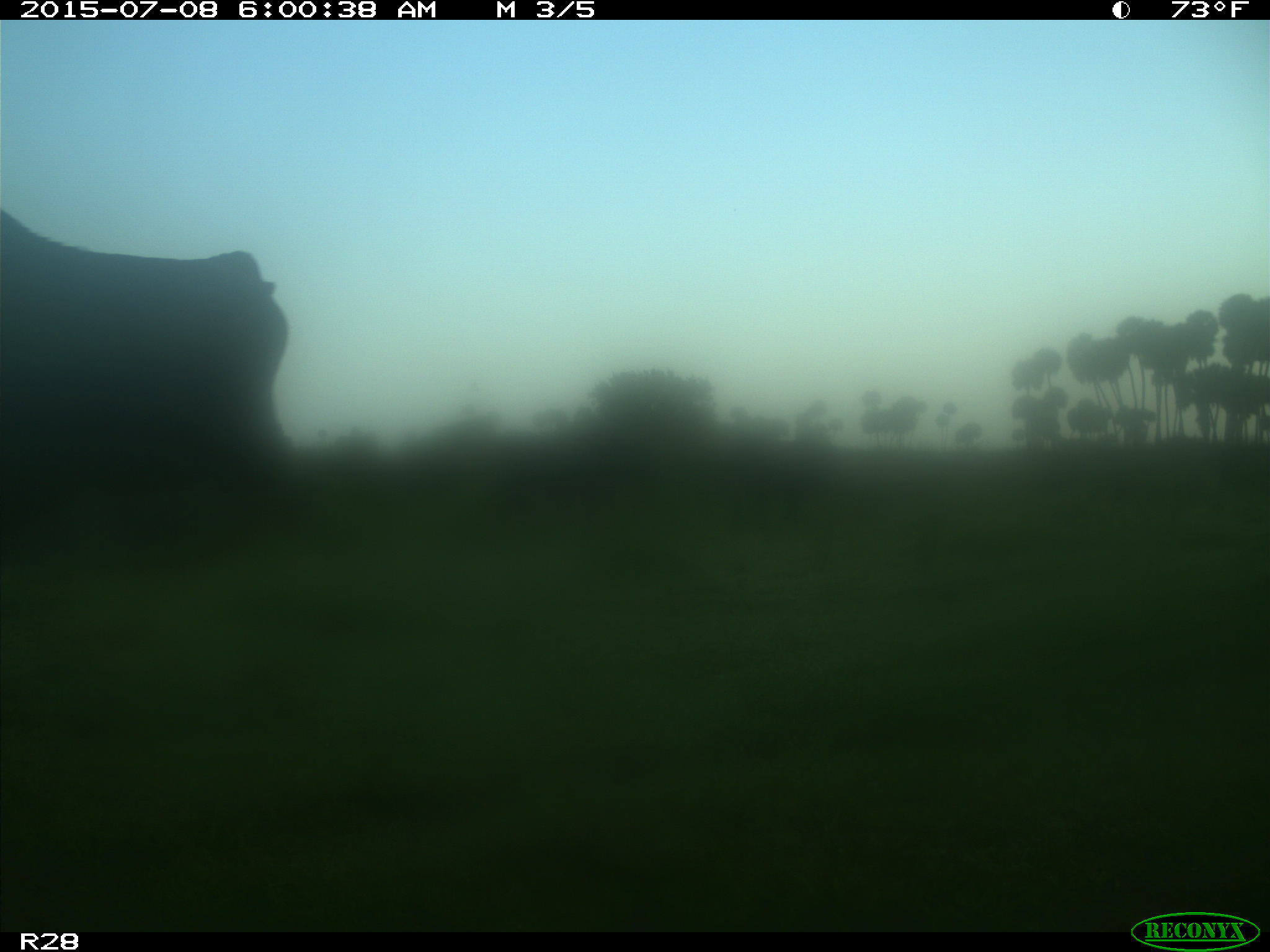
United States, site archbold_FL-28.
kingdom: Animalia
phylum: Chordata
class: Mammalia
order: Artiodactyla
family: Bovidae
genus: Bos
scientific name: Bos taurus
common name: domestic cow